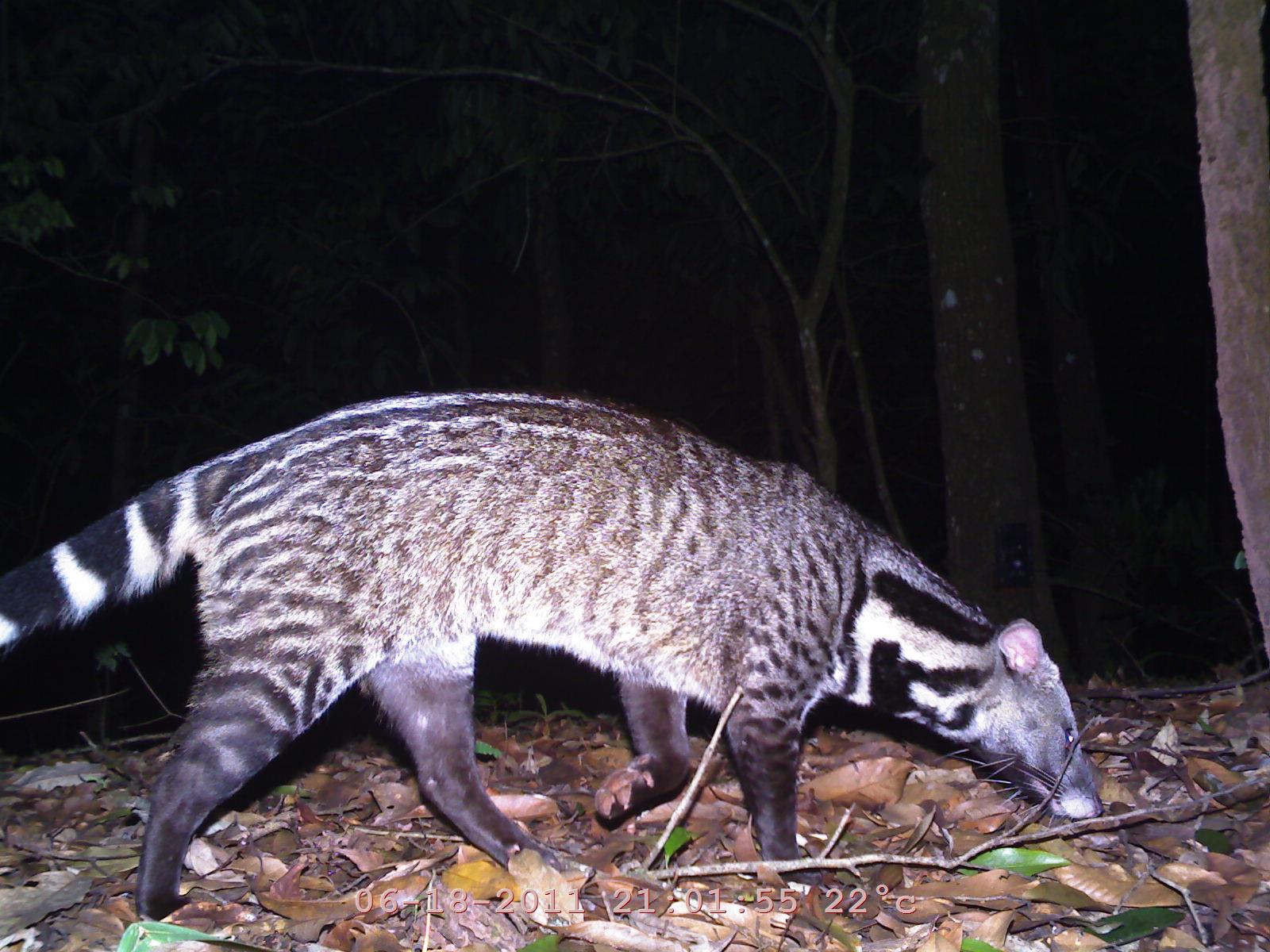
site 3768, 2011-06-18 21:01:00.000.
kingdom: Animalia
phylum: Chordata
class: Mammalia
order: Carnivora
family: Viverridae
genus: Viverra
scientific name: Viverra zibetha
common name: large indian civet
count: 1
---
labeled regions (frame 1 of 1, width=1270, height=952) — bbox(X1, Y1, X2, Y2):
viverra zibetha: bbox(0, 388, 1104, 924)